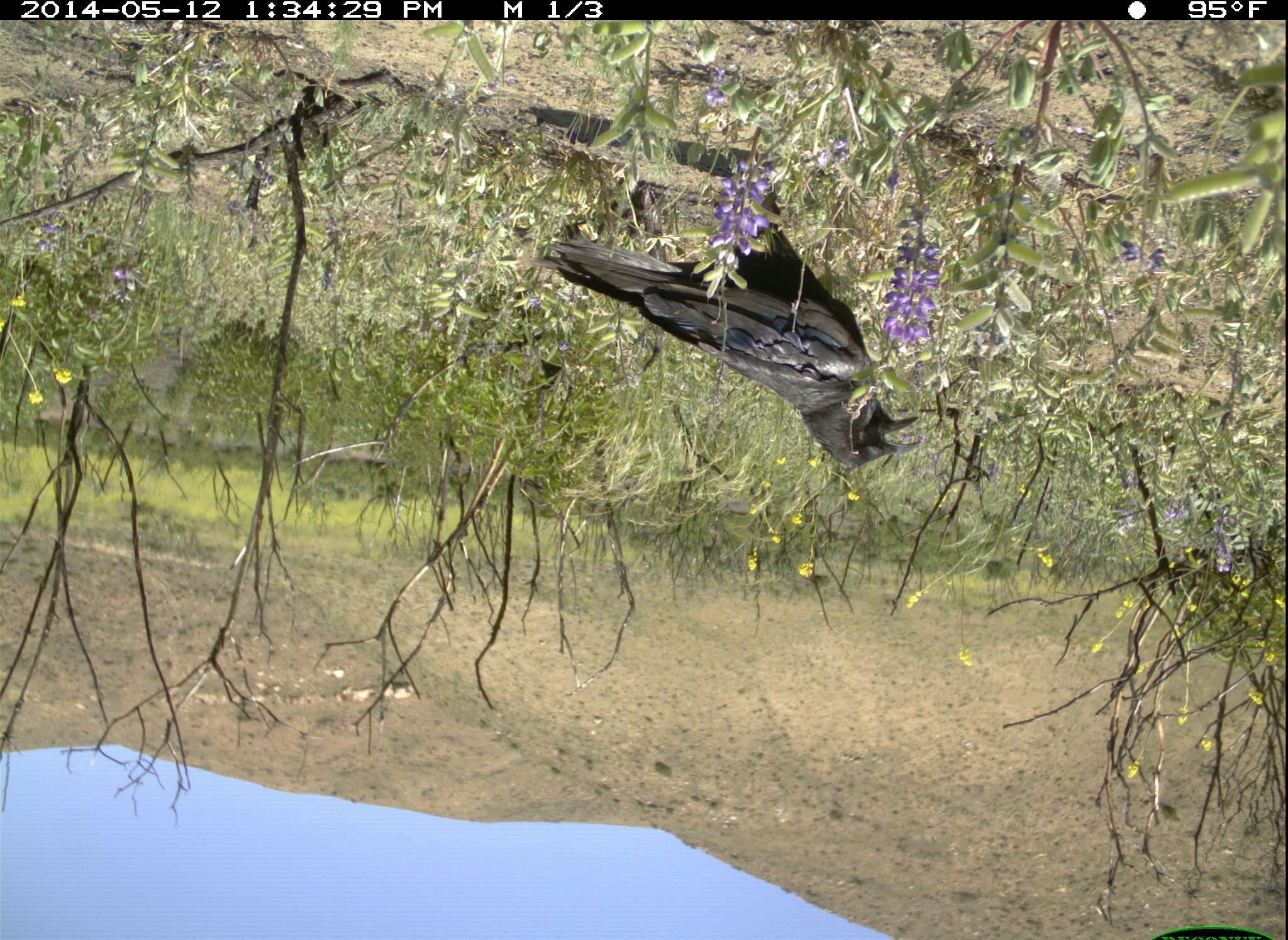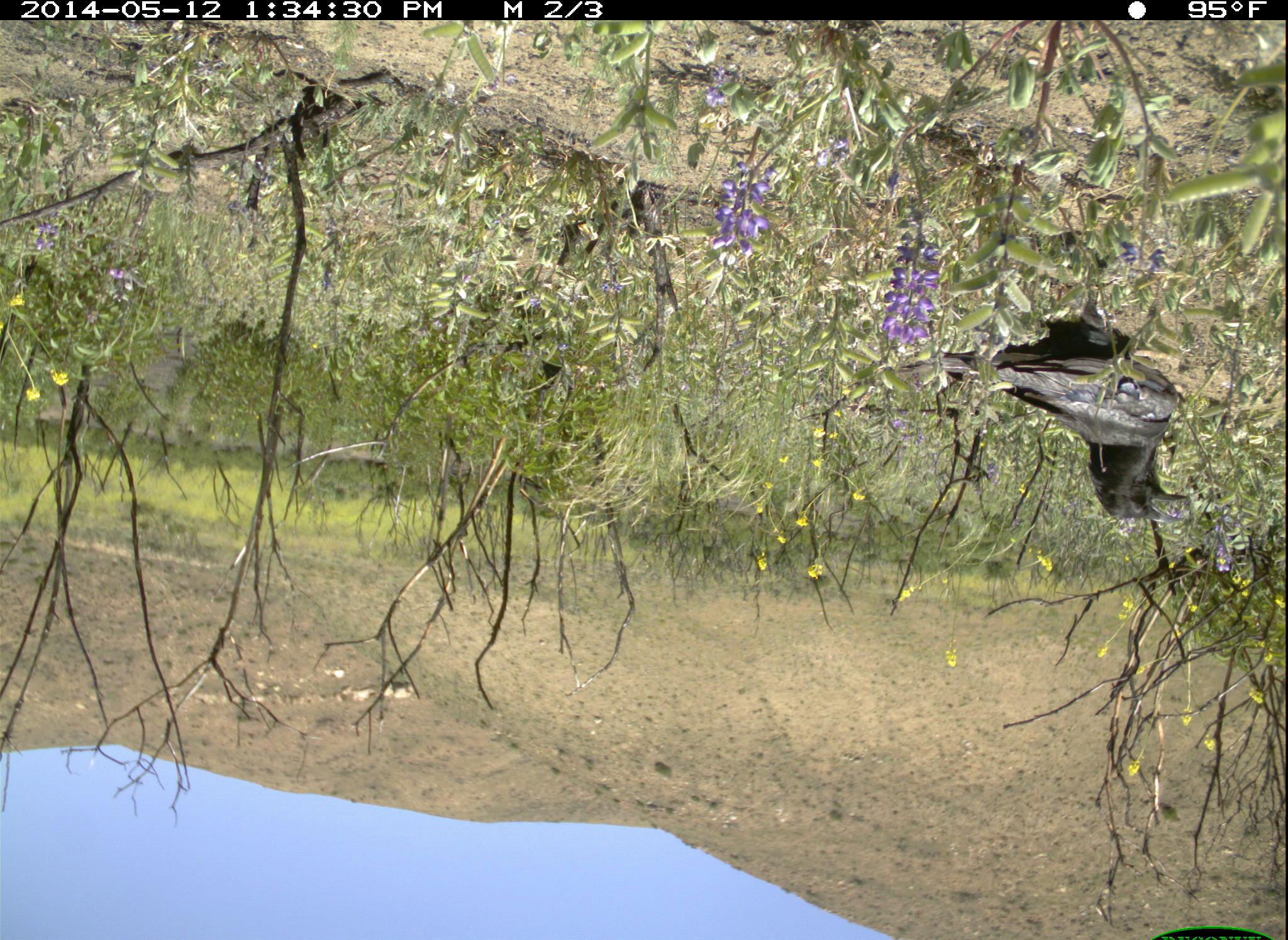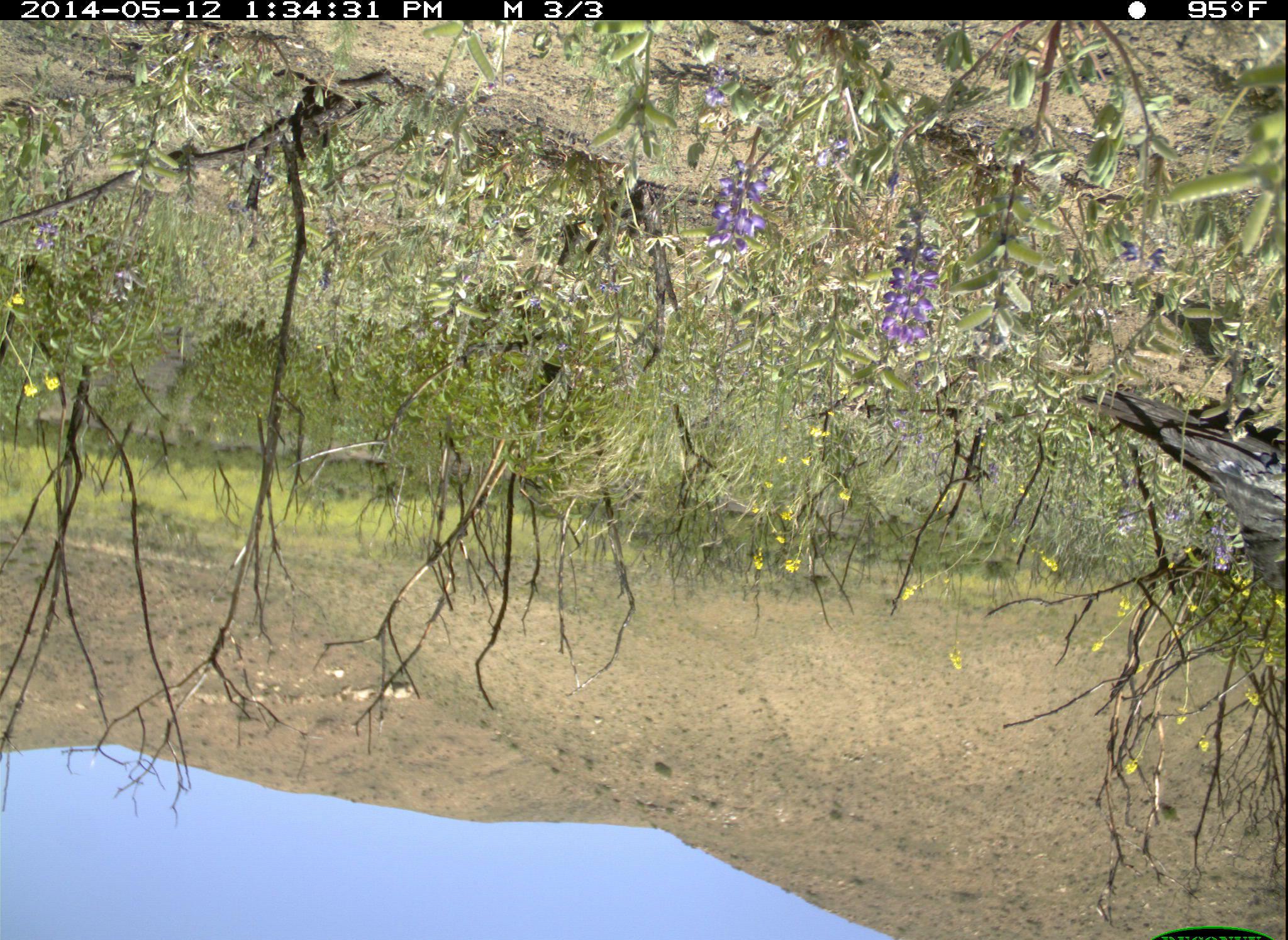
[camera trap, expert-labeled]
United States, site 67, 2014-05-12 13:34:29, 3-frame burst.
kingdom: Animalia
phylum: Chordata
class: Aves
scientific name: Aves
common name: bird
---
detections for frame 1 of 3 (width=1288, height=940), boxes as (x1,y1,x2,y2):
bird: (532,193,934,481)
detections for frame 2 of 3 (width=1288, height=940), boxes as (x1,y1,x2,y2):
bird: (892,265,1197,537)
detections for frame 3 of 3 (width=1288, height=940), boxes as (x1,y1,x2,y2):
bird: (1070,378,1288,608)